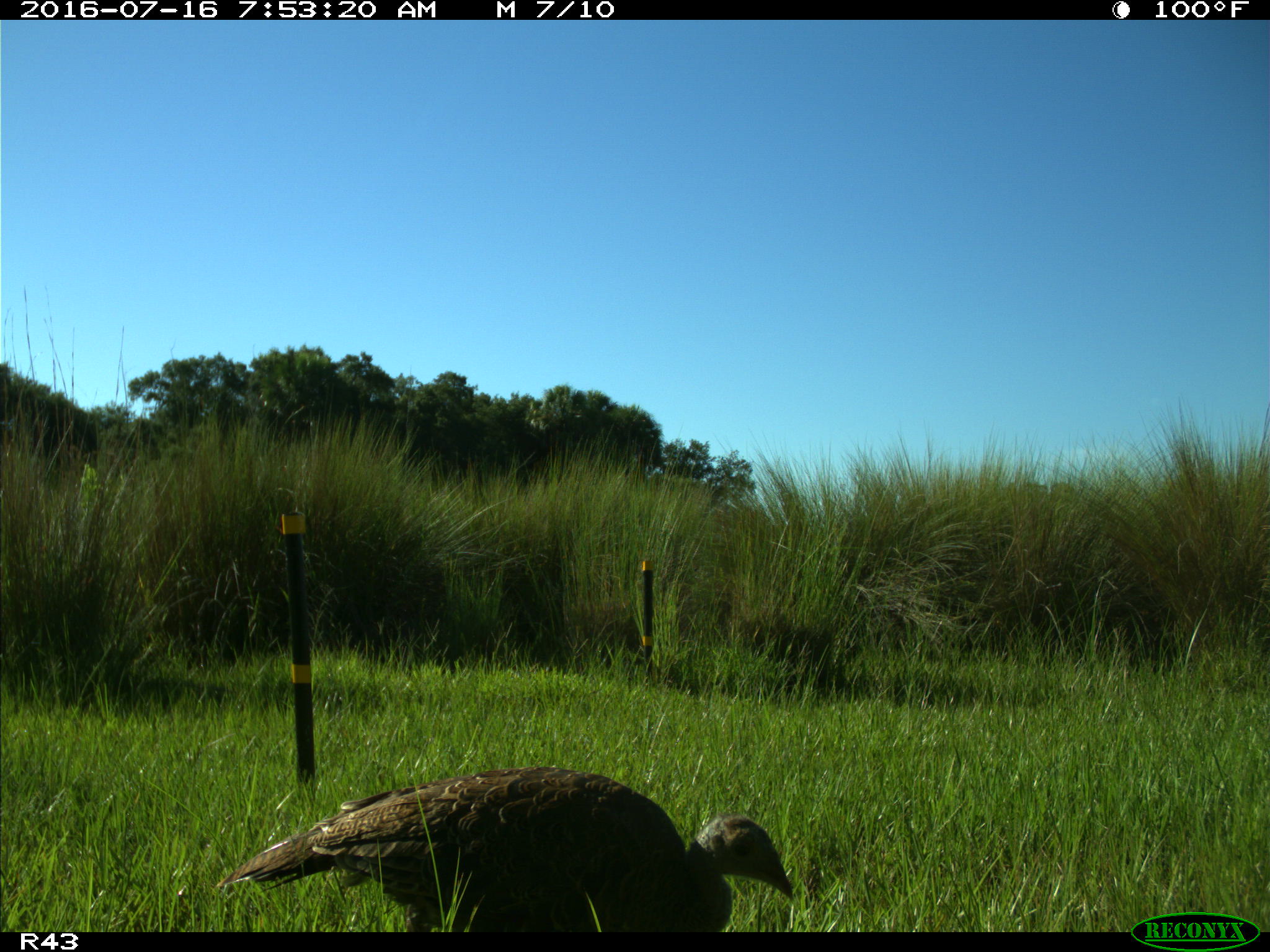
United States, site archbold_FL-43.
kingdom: Animalia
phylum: Chordata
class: Aves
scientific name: Aves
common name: birds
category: unidentified bird